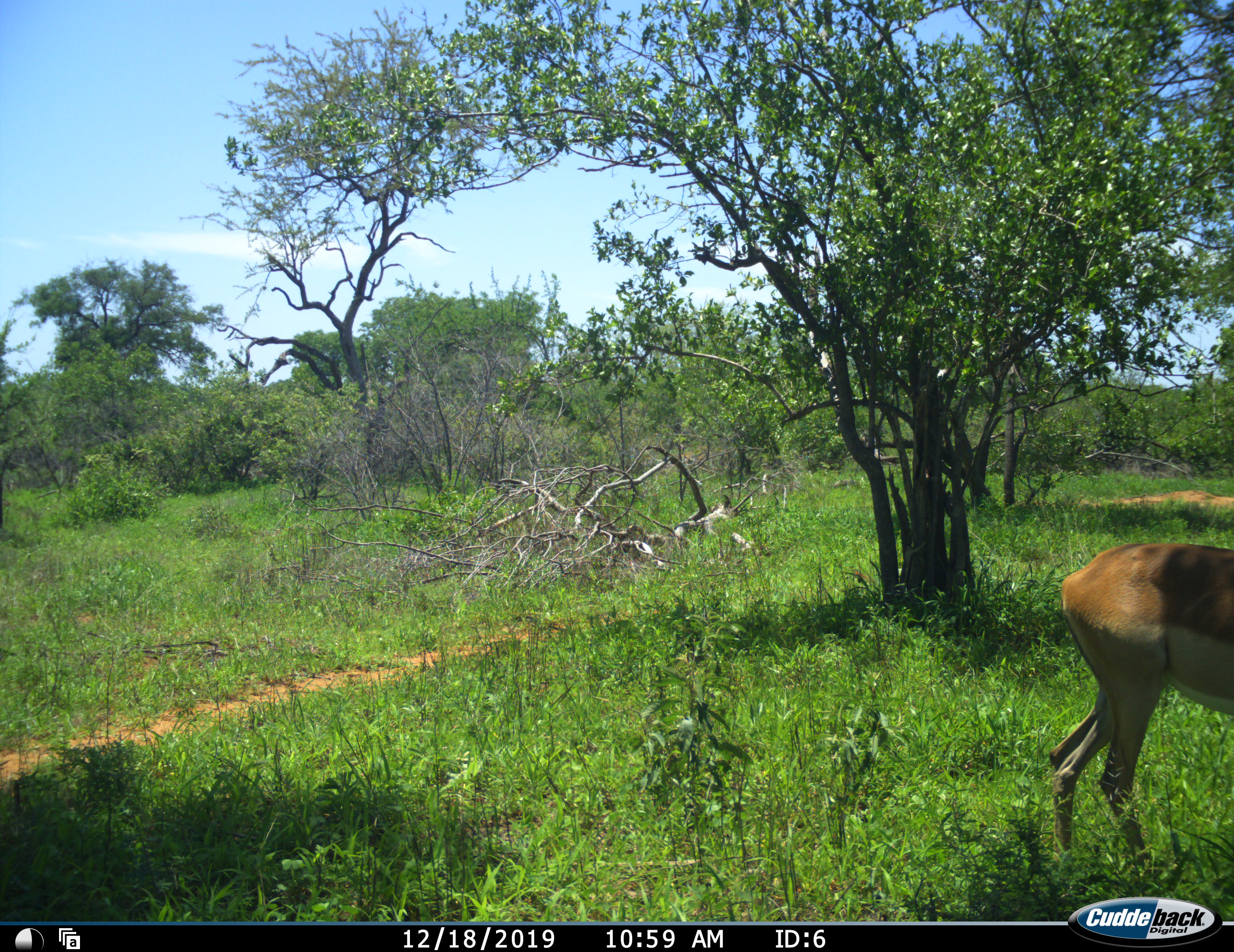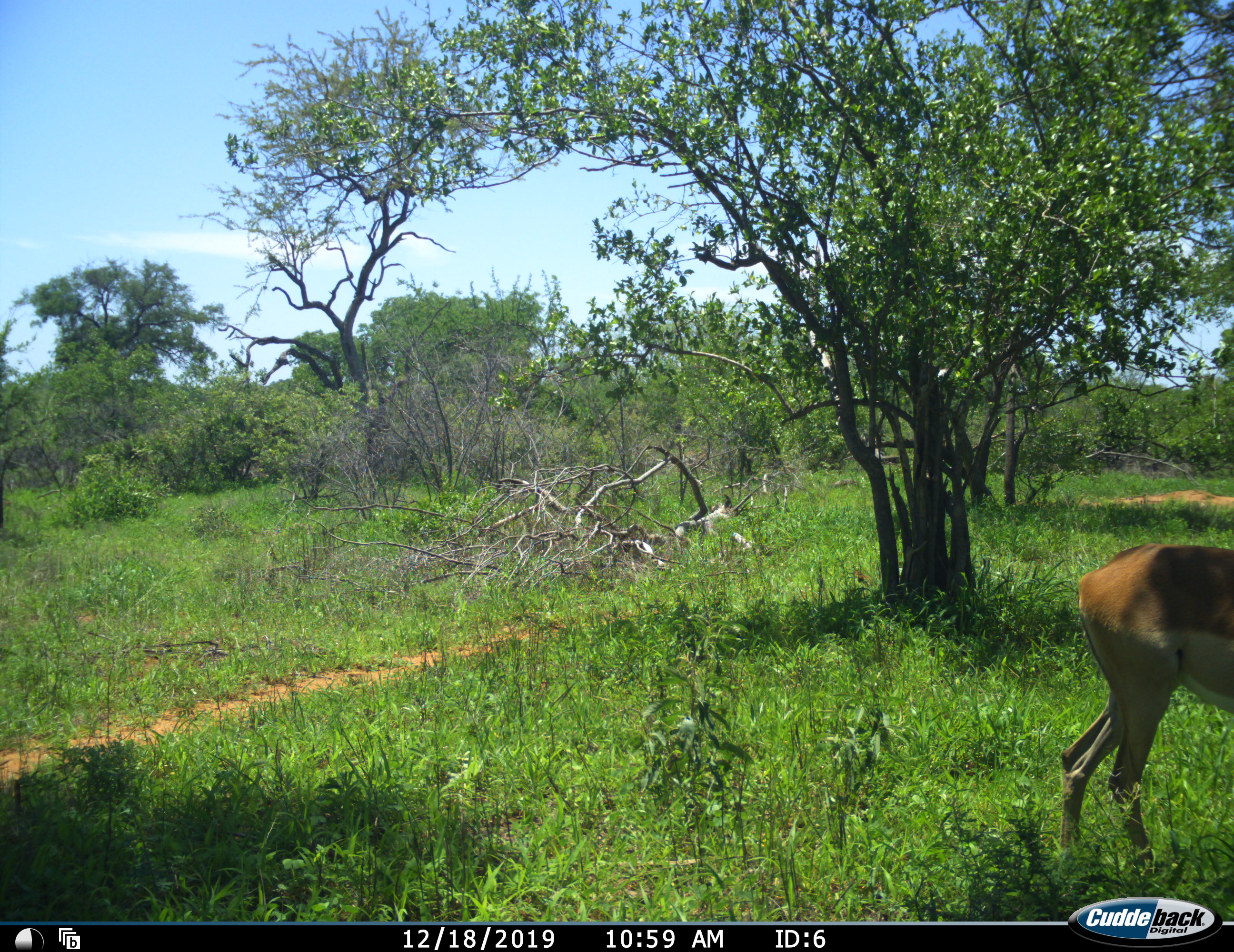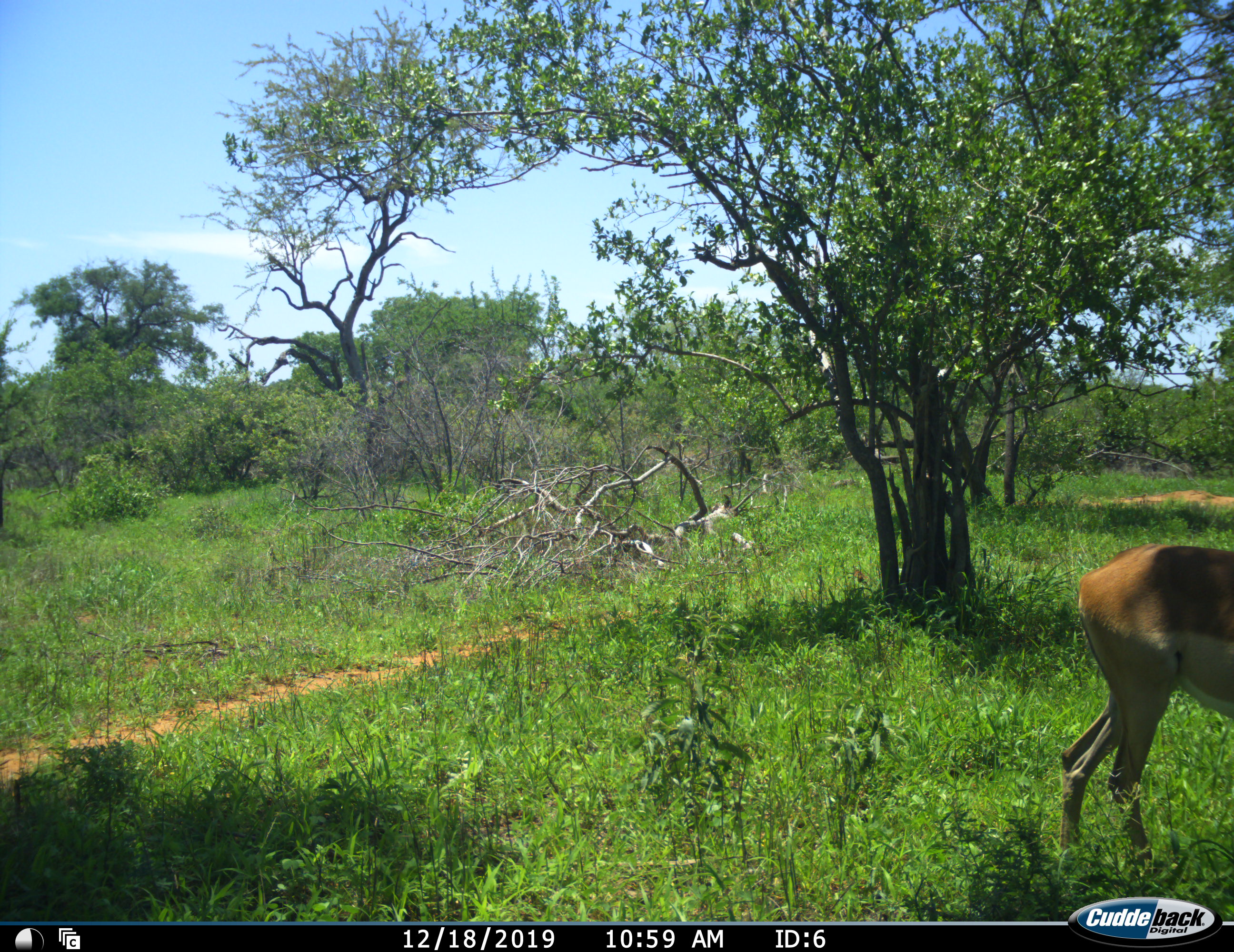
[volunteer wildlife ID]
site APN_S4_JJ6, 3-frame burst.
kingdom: Animalia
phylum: Chordata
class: Mammalia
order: Artiodactyla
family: Bovidae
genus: Aepyceros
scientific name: Aepyceros melampus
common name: impala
Impala (Aepyceros melampus), count 1. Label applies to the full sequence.